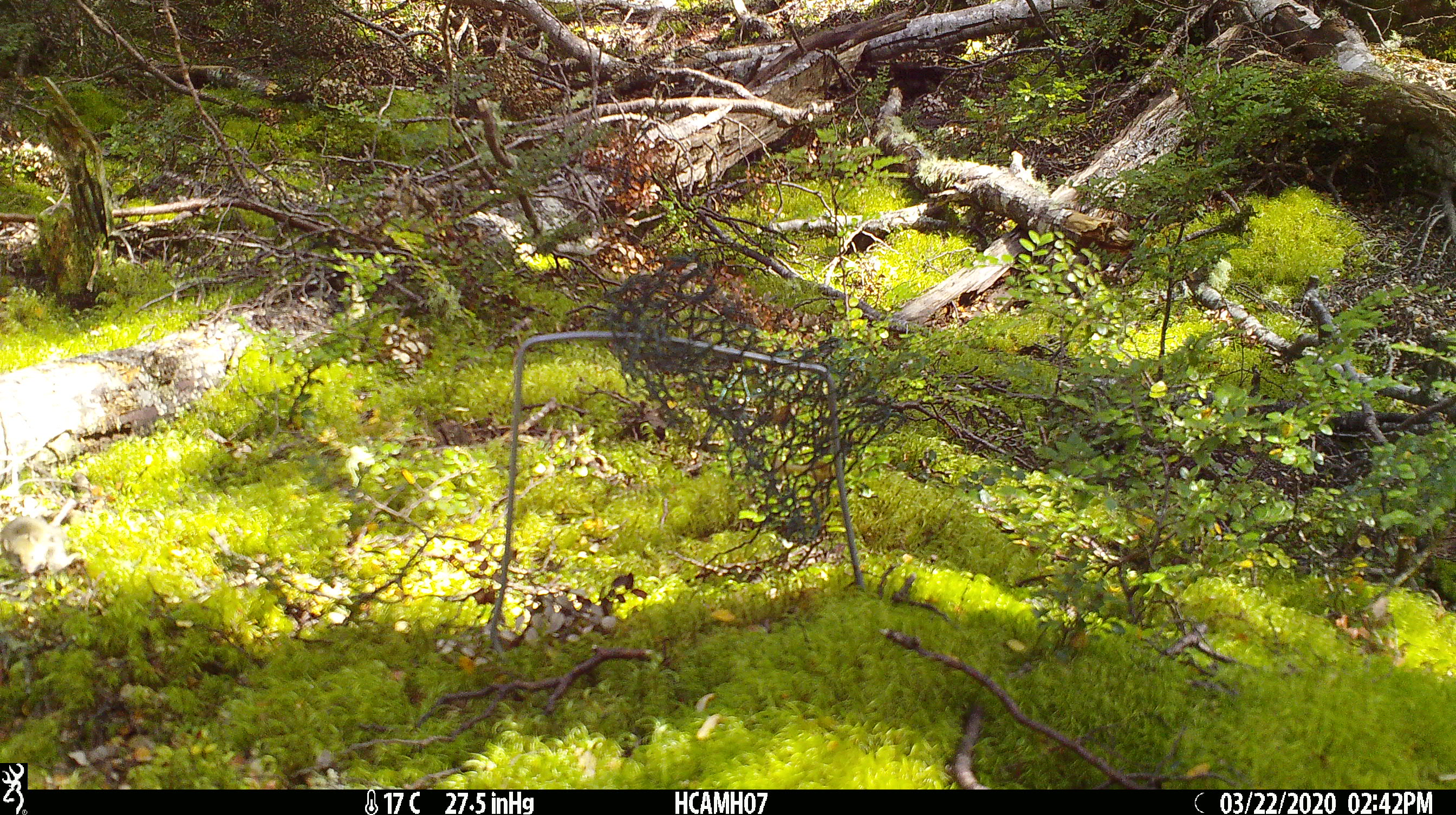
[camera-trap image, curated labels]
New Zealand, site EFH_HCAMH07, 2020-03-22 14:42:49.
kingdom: Animalia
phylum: Chordata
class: Mammalia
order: Rodentia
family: Muridae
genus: Mus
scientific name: Mus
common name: mouse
Mouse (Mus).